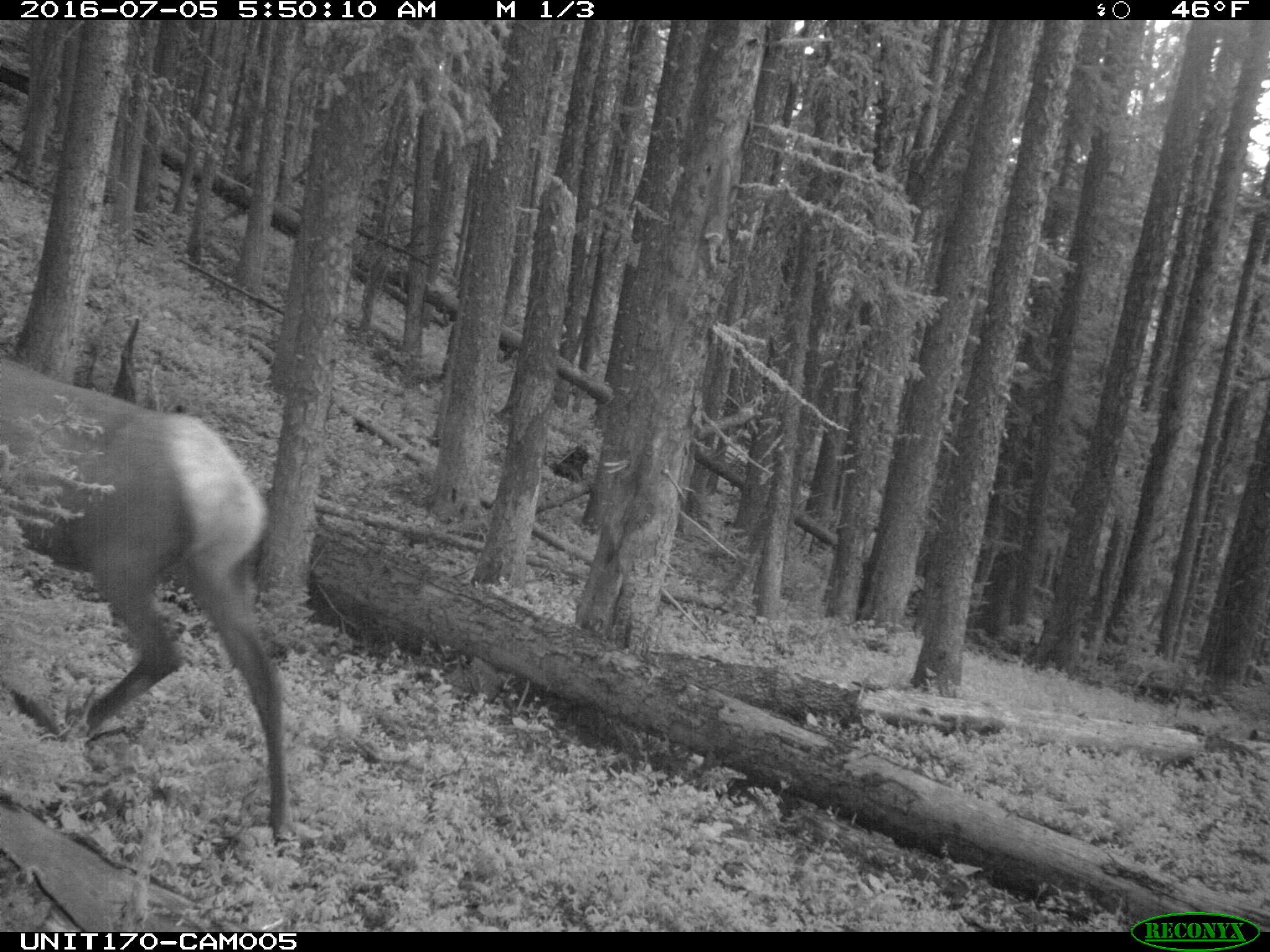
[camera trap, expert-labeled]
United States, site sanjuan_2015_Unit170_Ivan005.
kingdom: Animalia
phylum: Chordata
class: Mammalia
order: Artiodactyla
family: Cervidae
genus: Cervus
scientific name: Cervus elaphus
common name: red deer